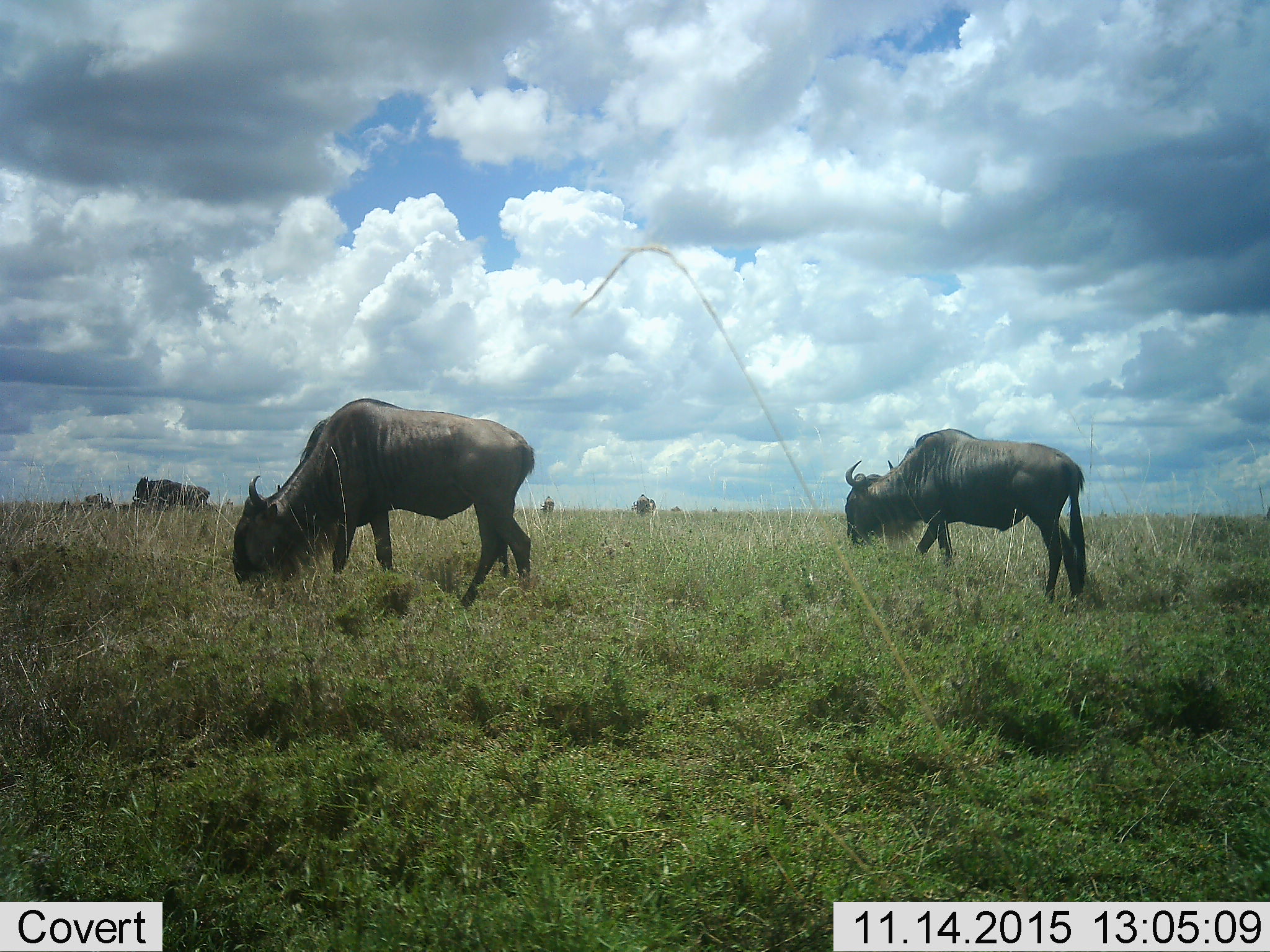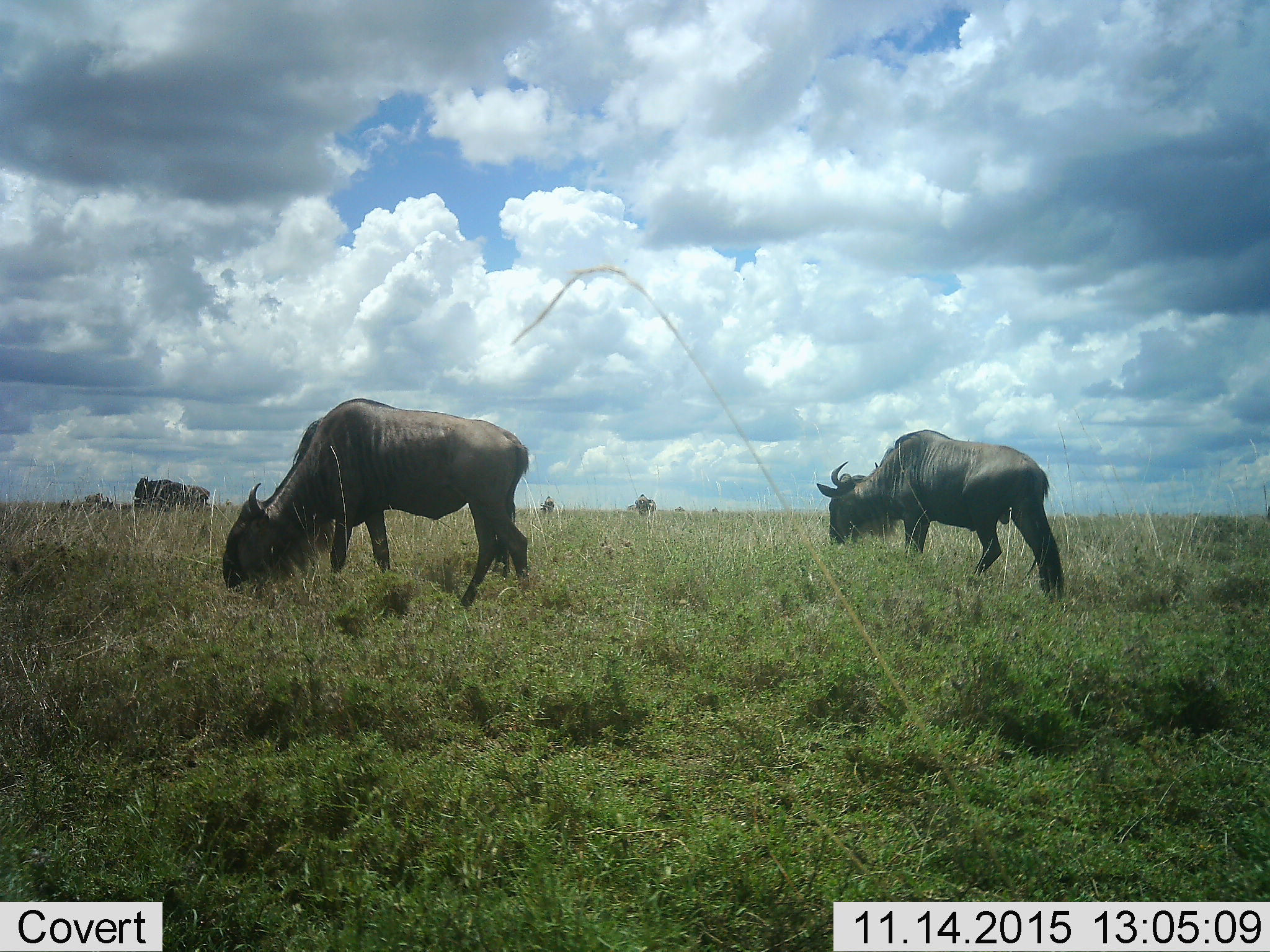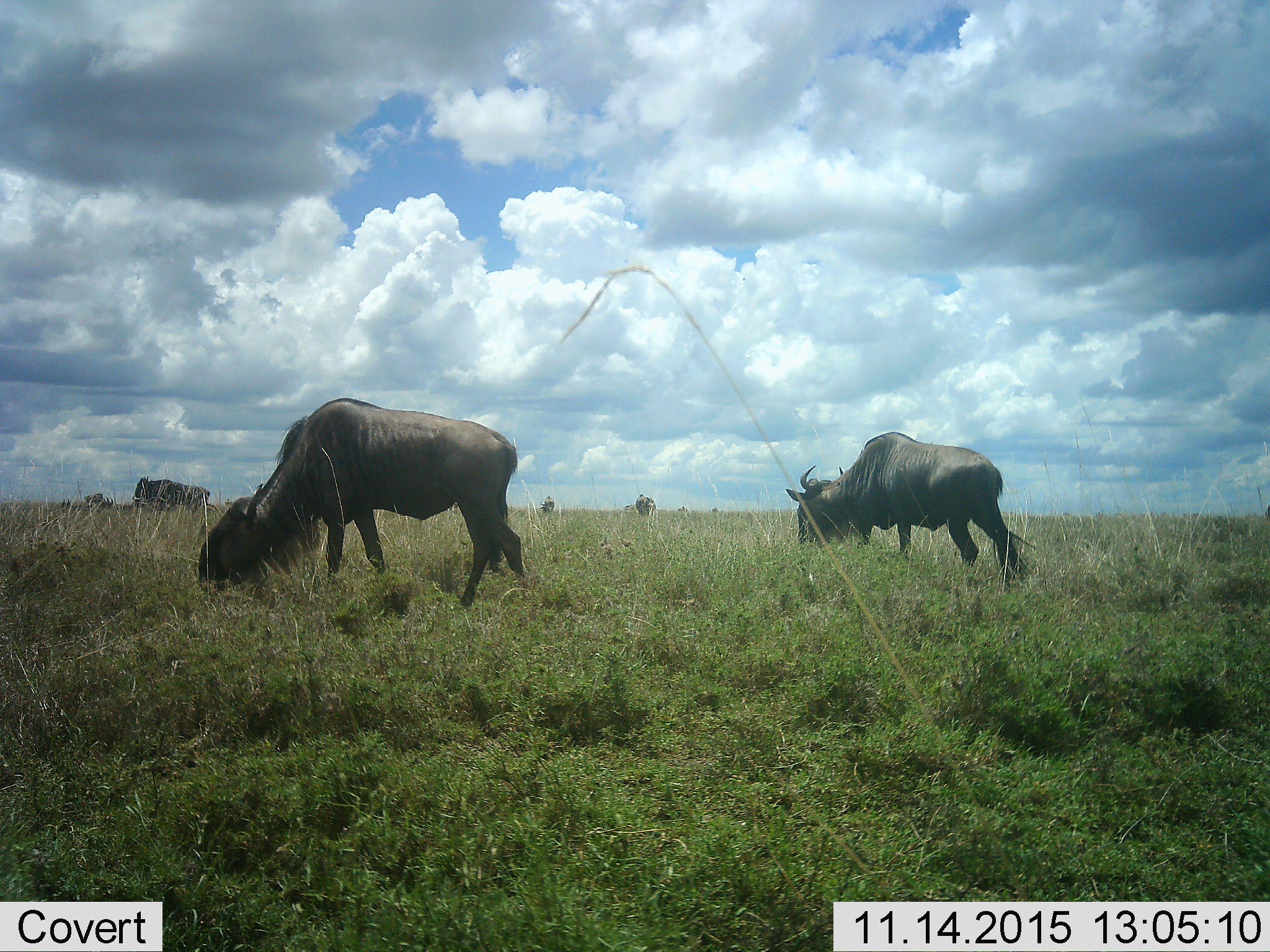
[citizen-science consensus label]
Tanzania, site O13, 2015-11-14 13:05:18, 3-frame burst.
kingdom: Animalia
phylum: Chordata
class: Mammalia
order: Artiodactyla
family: Bovidae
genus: Connochaetes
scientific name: Connochaetes taurinus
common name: blue wildebeest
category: wildebeest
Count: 3.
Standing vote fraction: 10%.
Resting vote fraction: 10%.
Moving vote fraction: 20%.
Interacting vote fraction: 0%.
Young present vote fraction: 0%.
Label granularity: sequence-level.